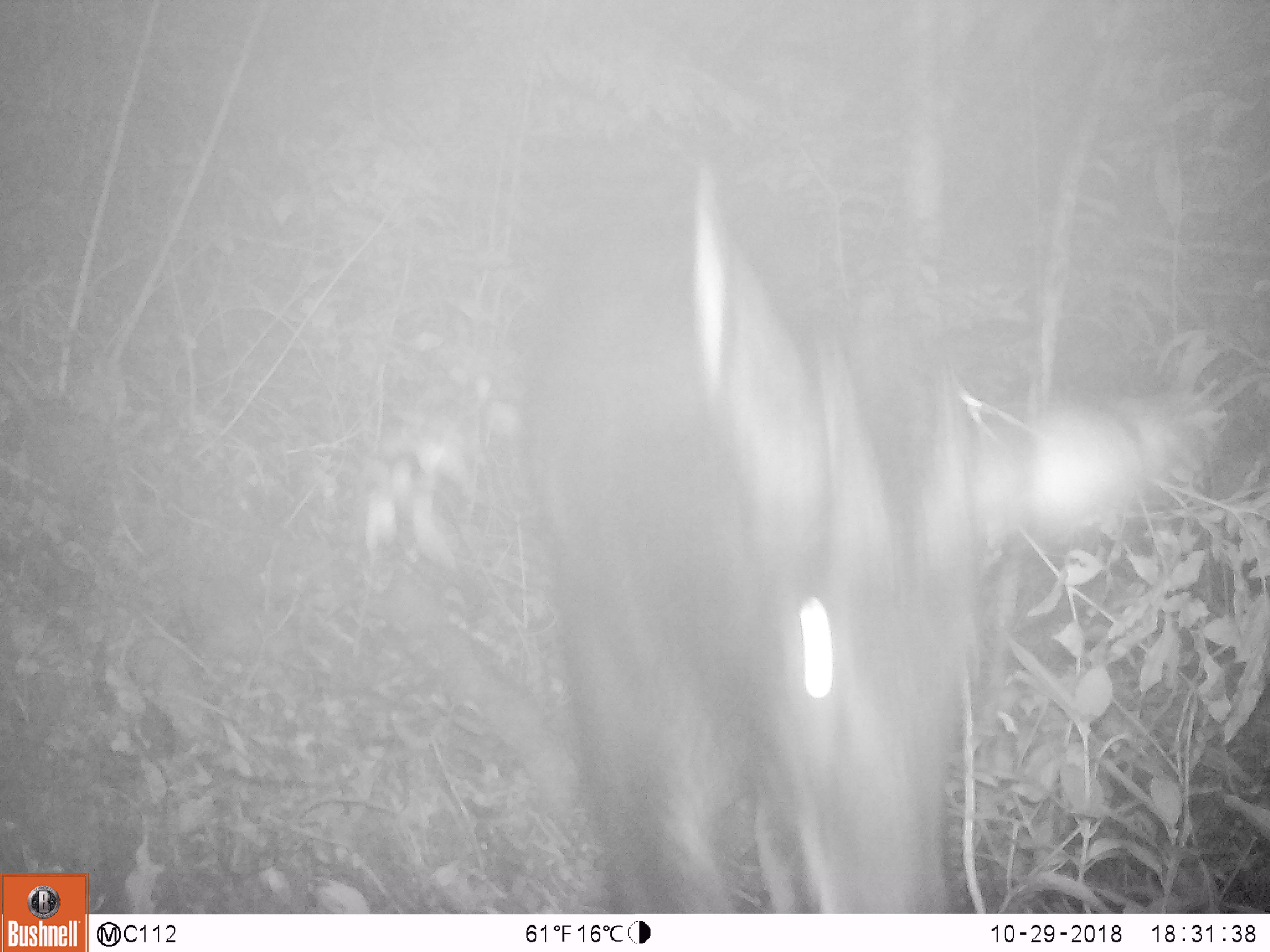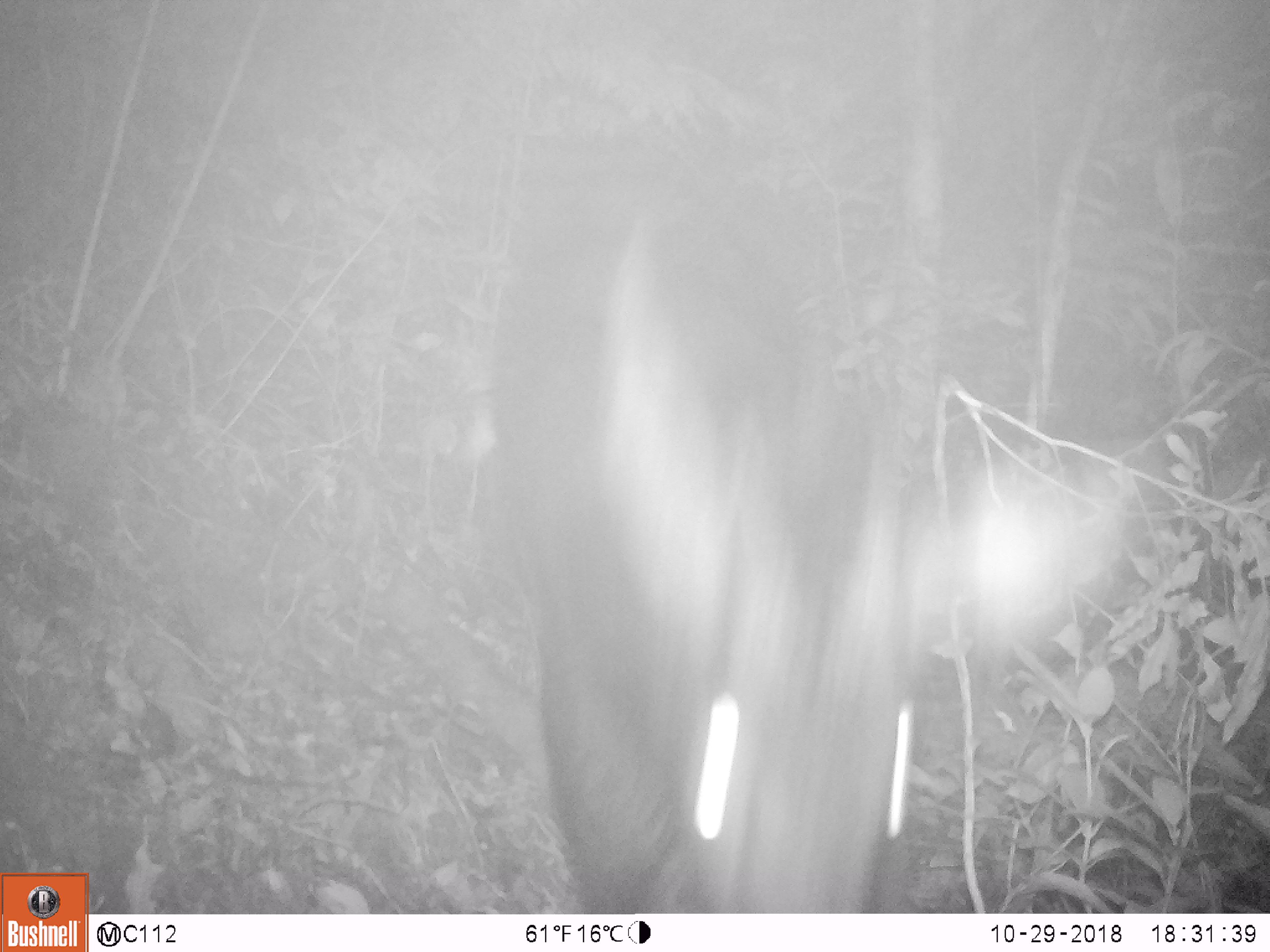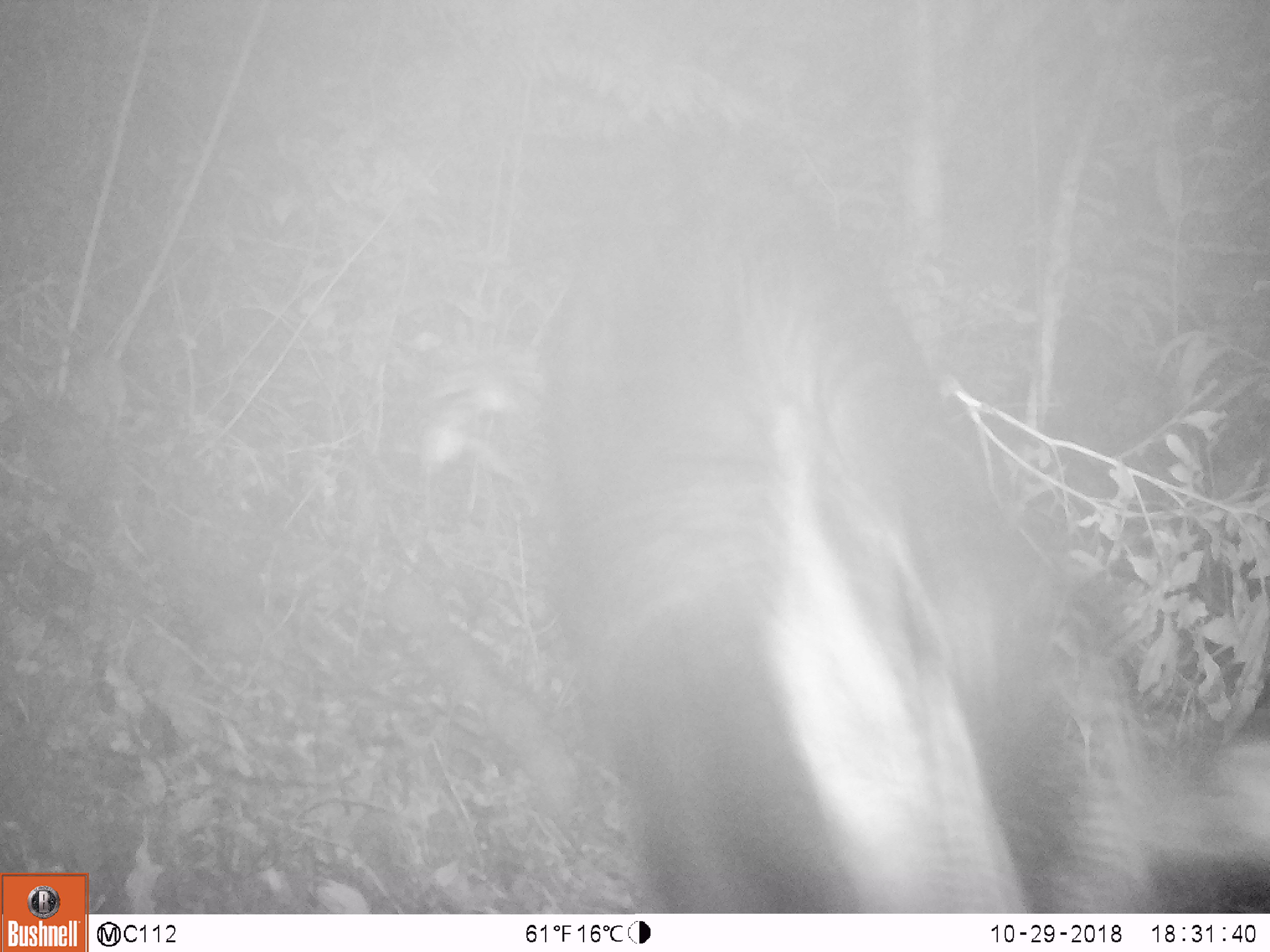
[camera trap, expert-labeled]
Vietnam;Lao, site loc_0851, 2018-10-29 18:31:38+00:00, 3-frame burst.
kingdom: Animalia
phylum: Chordata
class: Mammalia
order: Artiodactyla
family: Bovidae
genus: Capricornis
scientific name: Capricornis sumatraensis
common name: chinese serow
Chinese serow (Capricornis sumatraensis). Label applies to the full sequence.